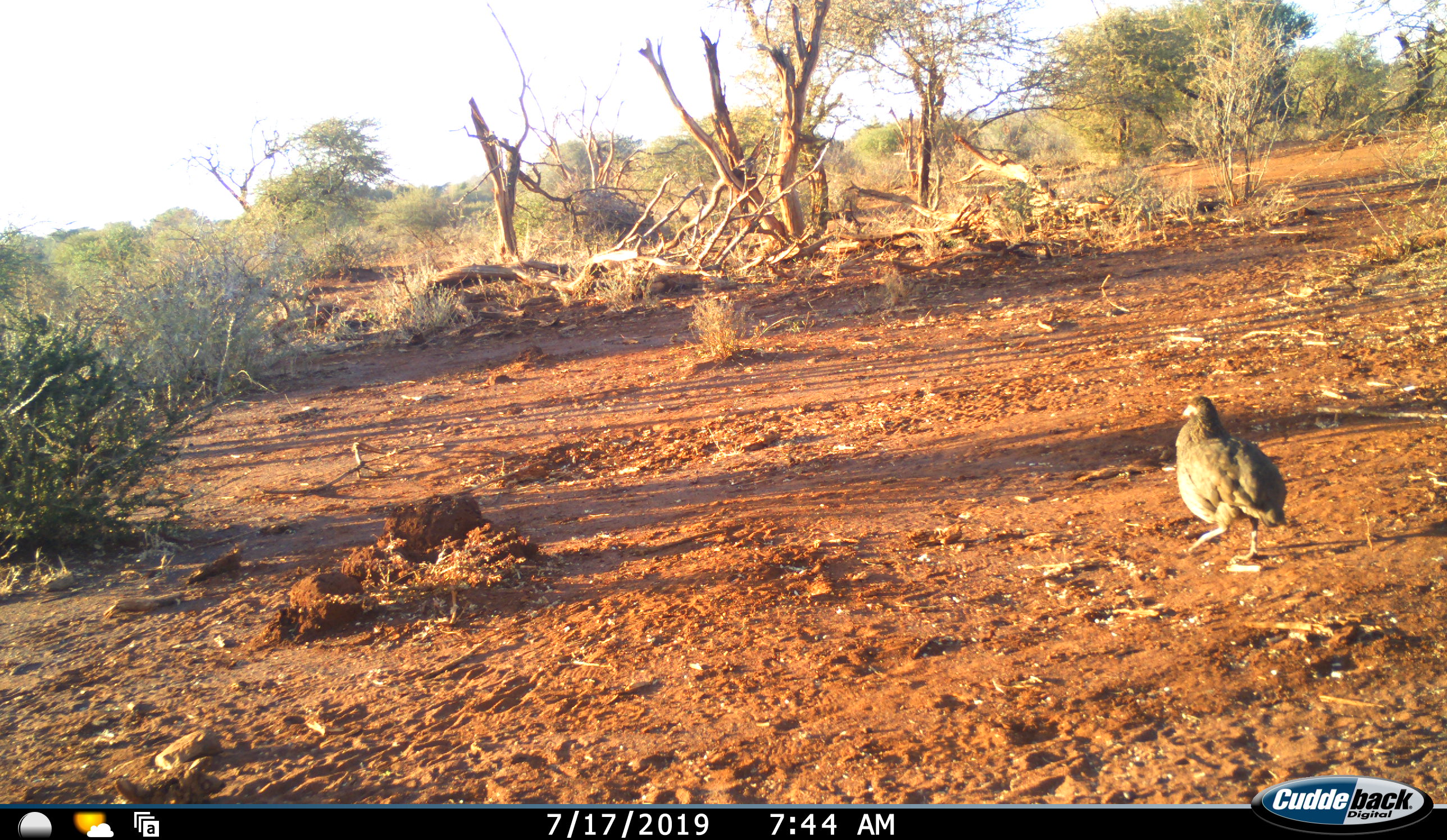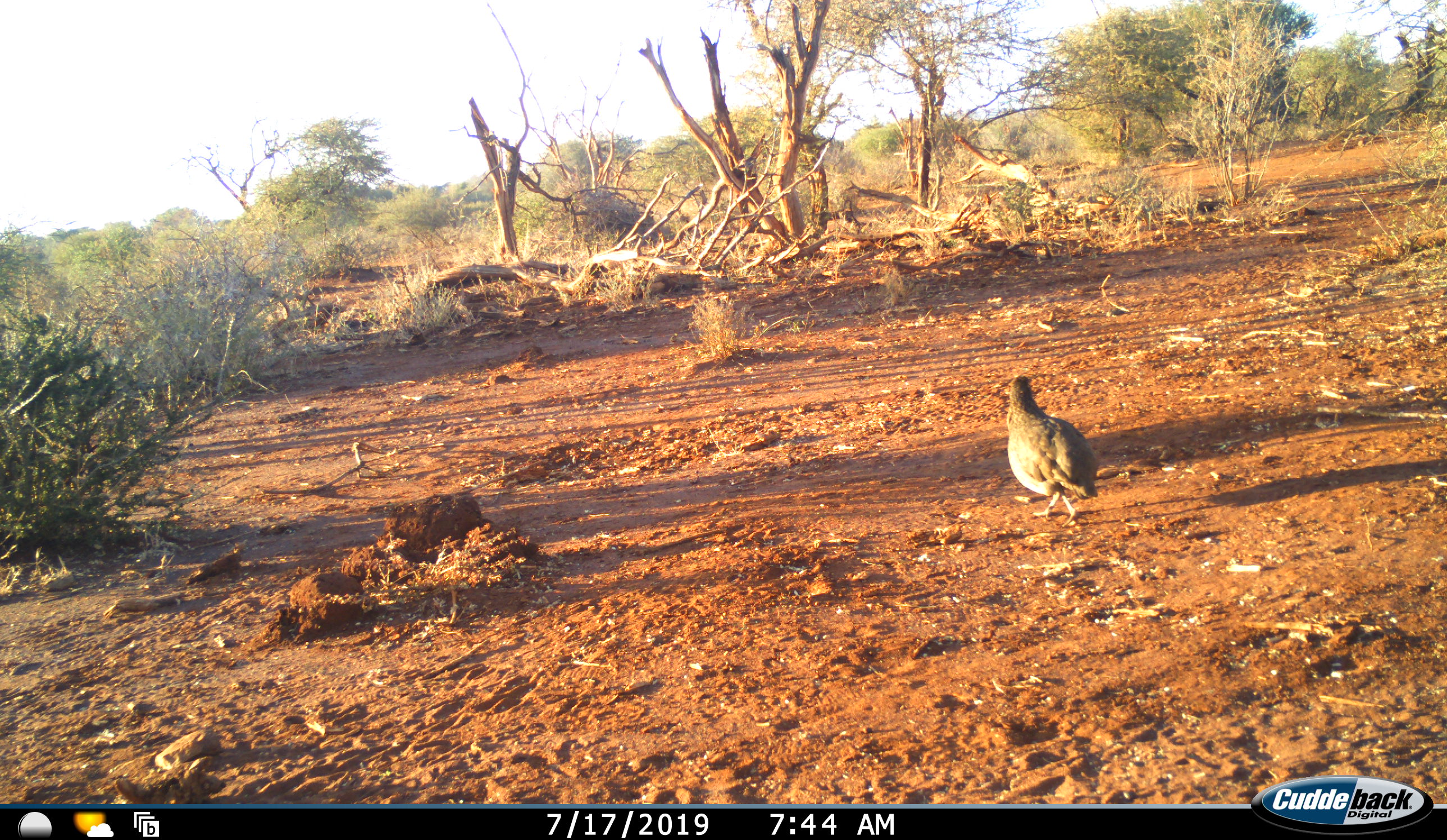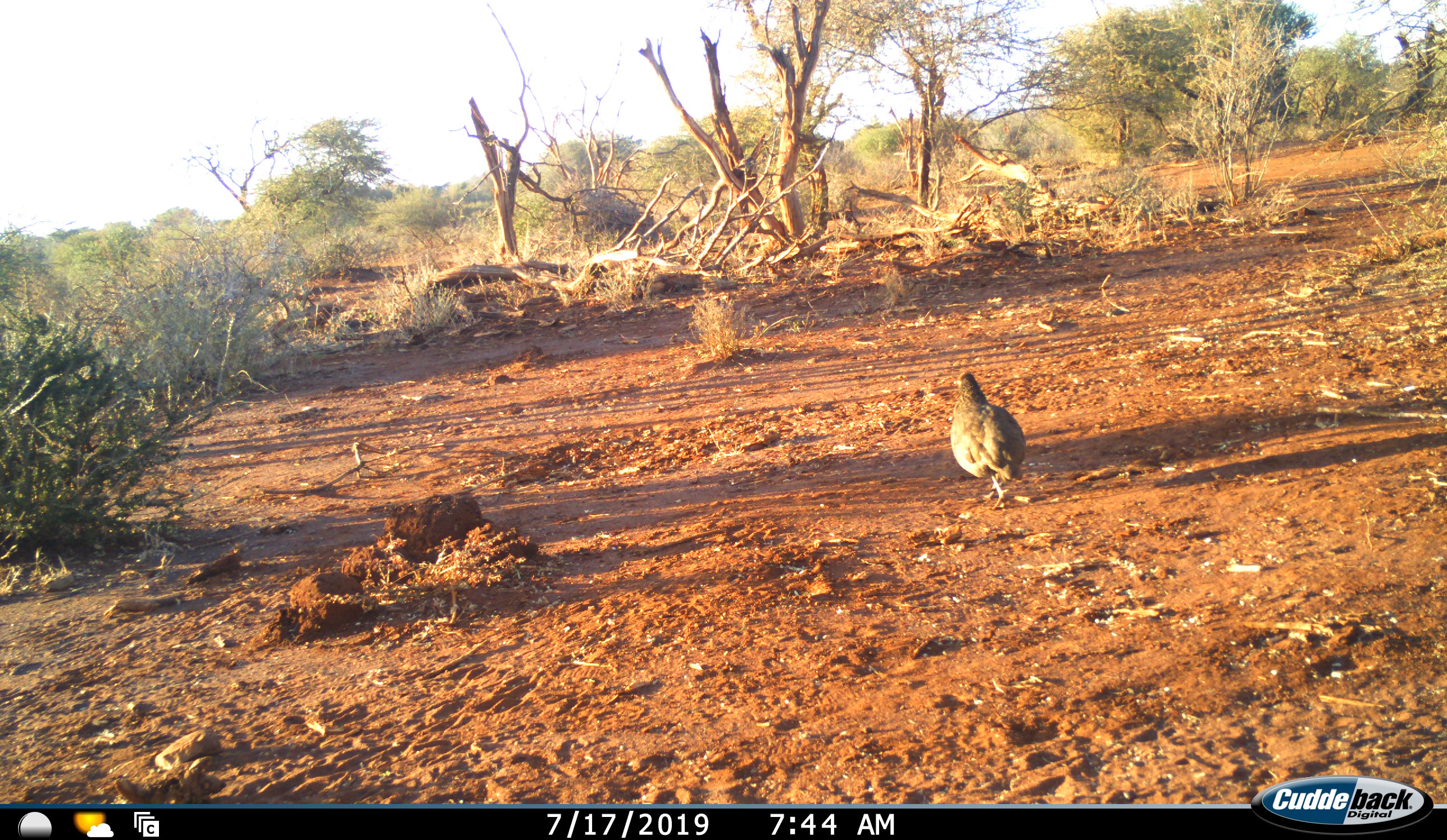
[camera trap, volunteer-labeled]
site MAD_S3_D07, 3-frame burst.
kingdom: Animalia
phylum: Chordata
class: Aves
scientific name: Aves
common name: bird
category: birdother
Birdother (bird) (Aves), count 1. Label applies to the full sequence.